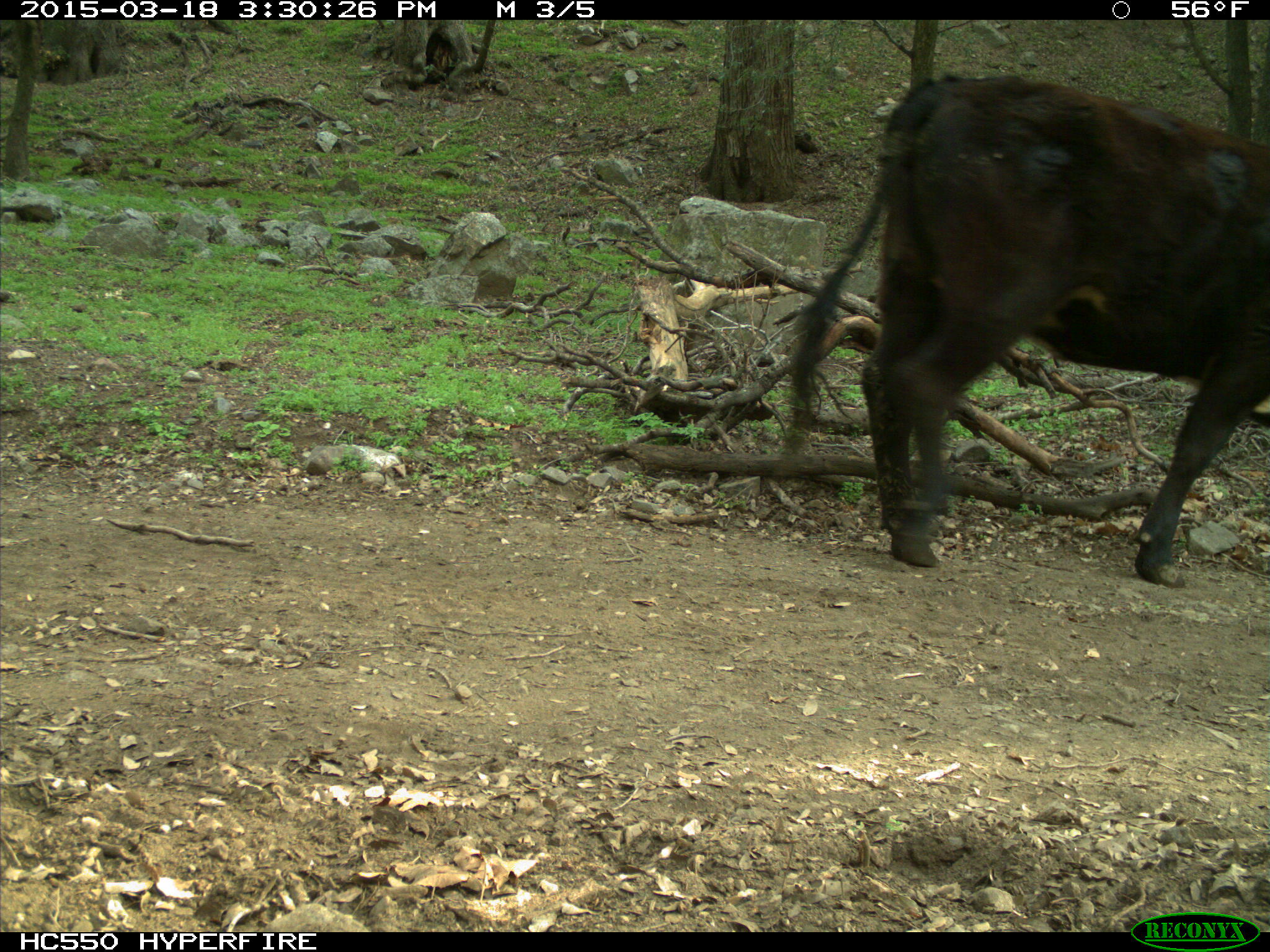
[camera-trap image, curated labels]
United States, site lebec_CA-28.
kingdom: Animalia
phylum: Chordata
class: Mammalia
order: Artiodactyla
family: Bovidae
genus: Bos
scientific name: Bos taurus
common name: domestic cow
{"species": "Bos taurus (domestic cow)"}